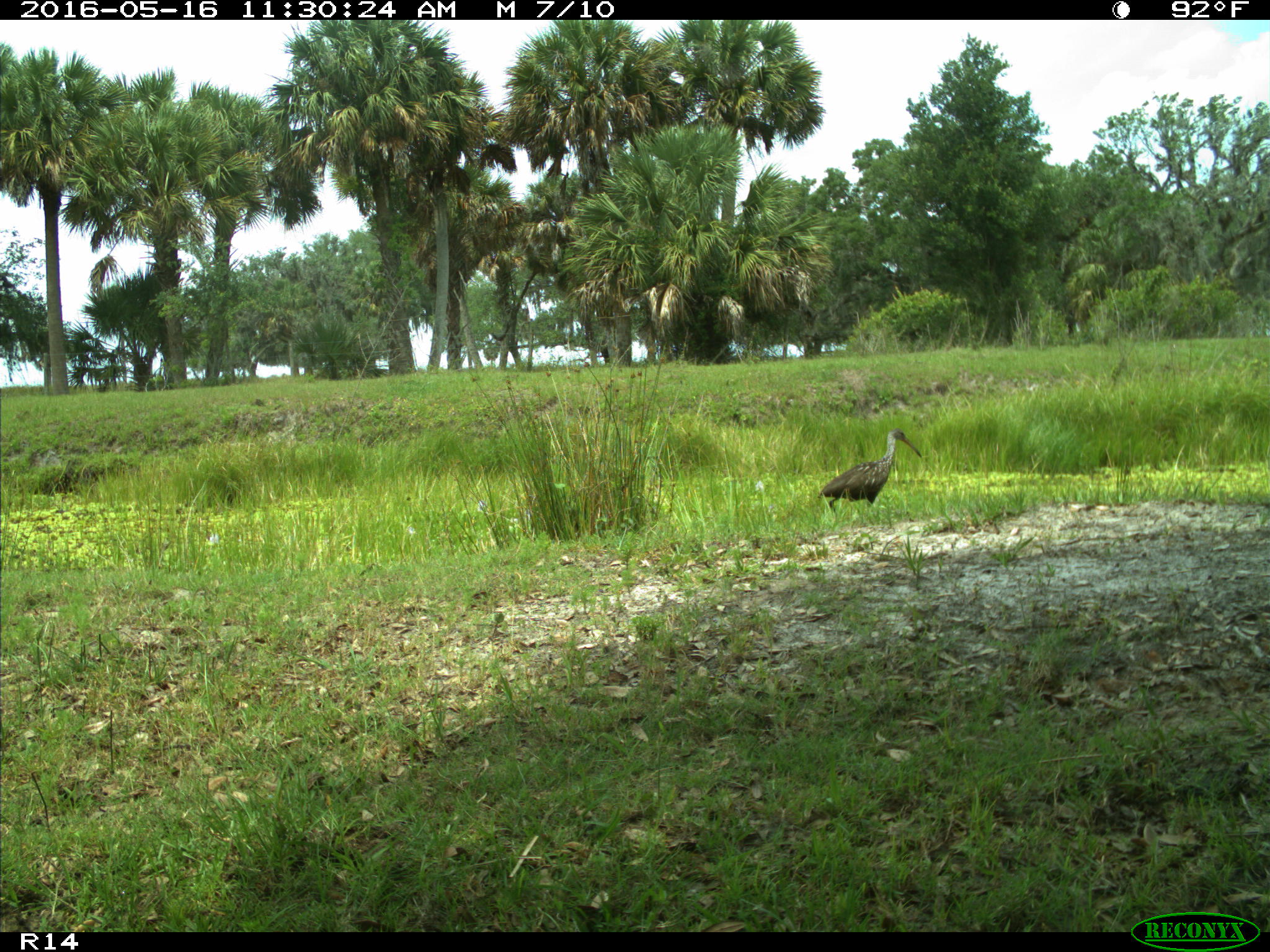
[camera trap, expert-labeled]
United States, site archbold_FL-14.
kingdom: Animalia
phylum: Chordata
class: Aves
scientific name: Aves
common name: birds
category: unidentified bird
Unidentified bird (birds) (Aves).